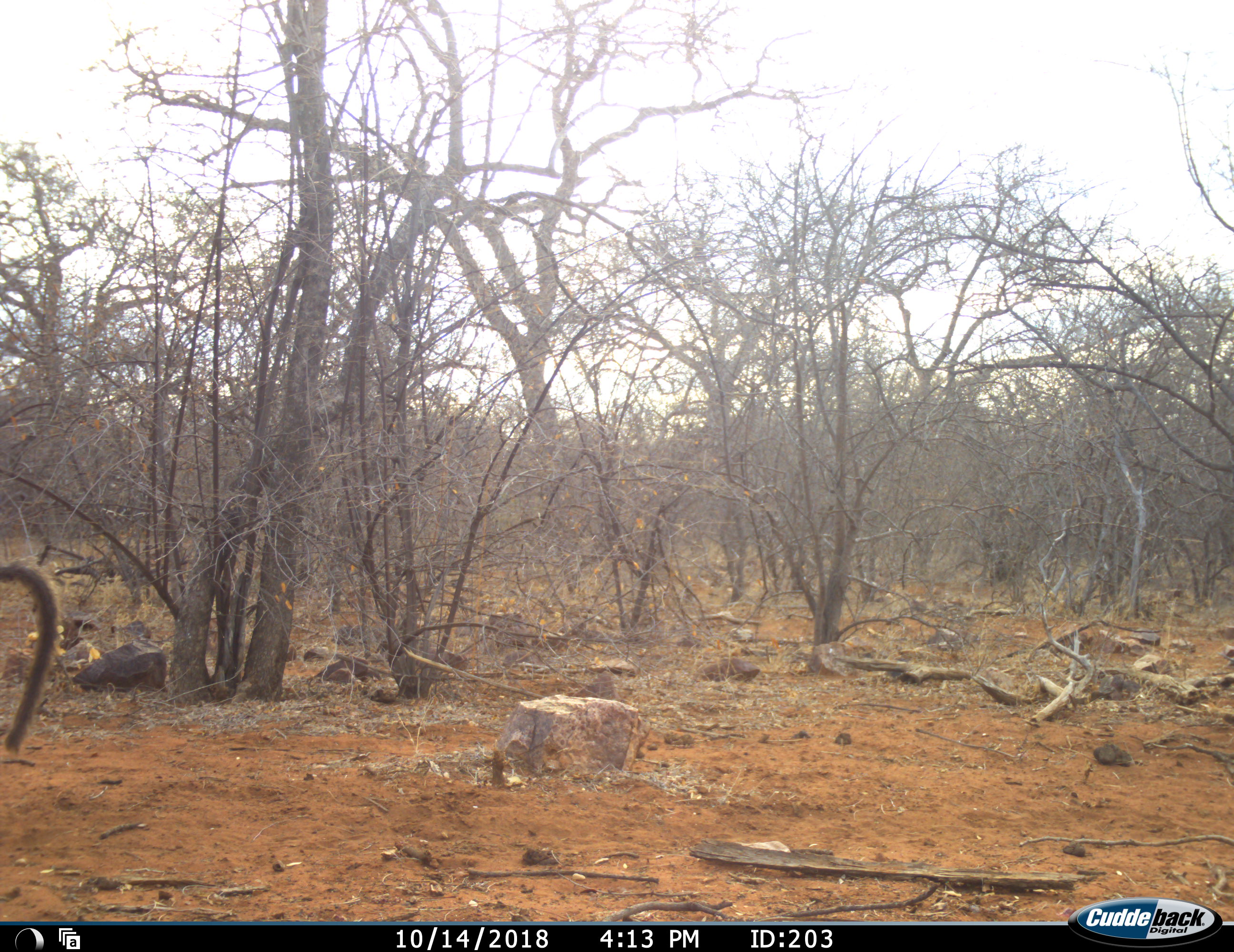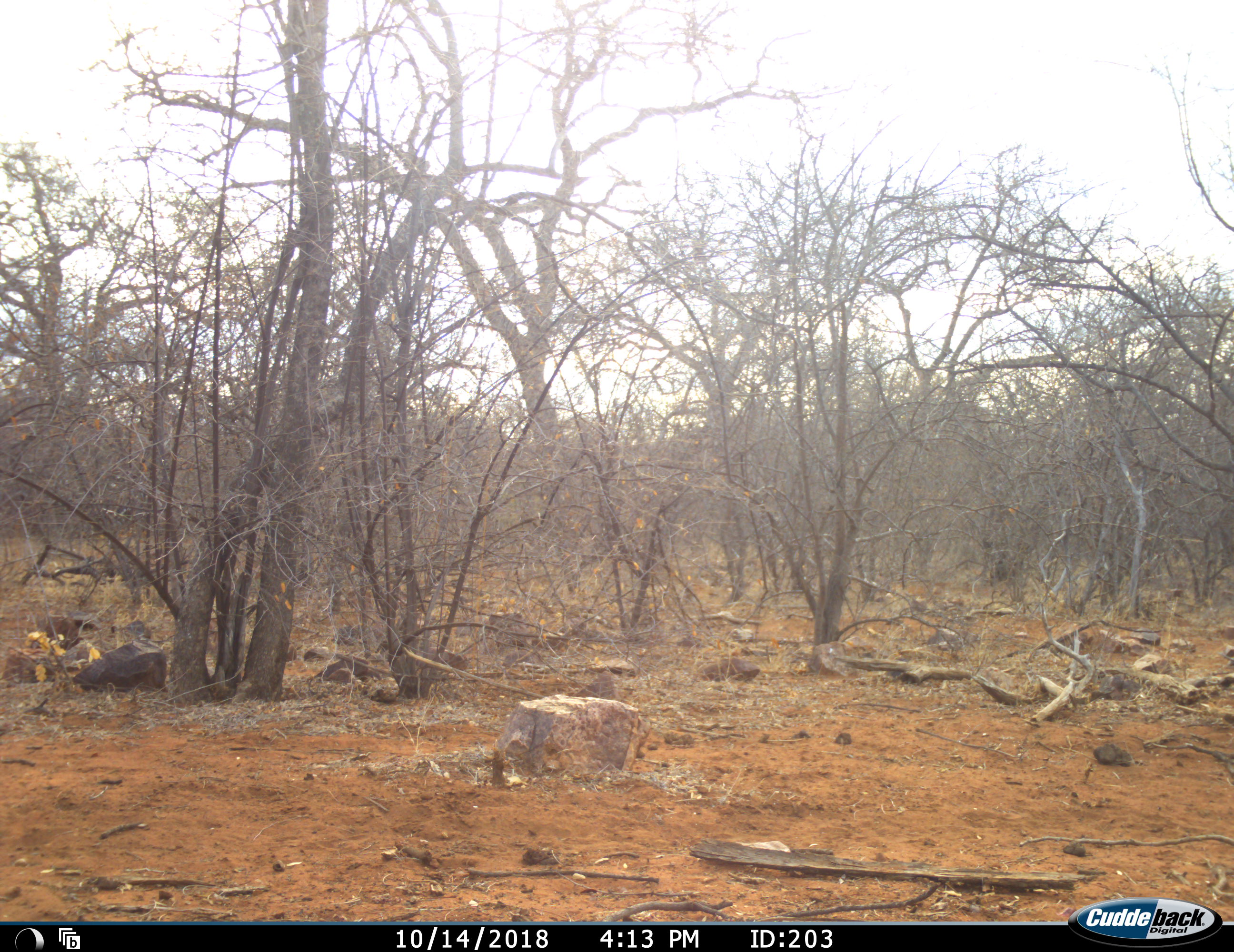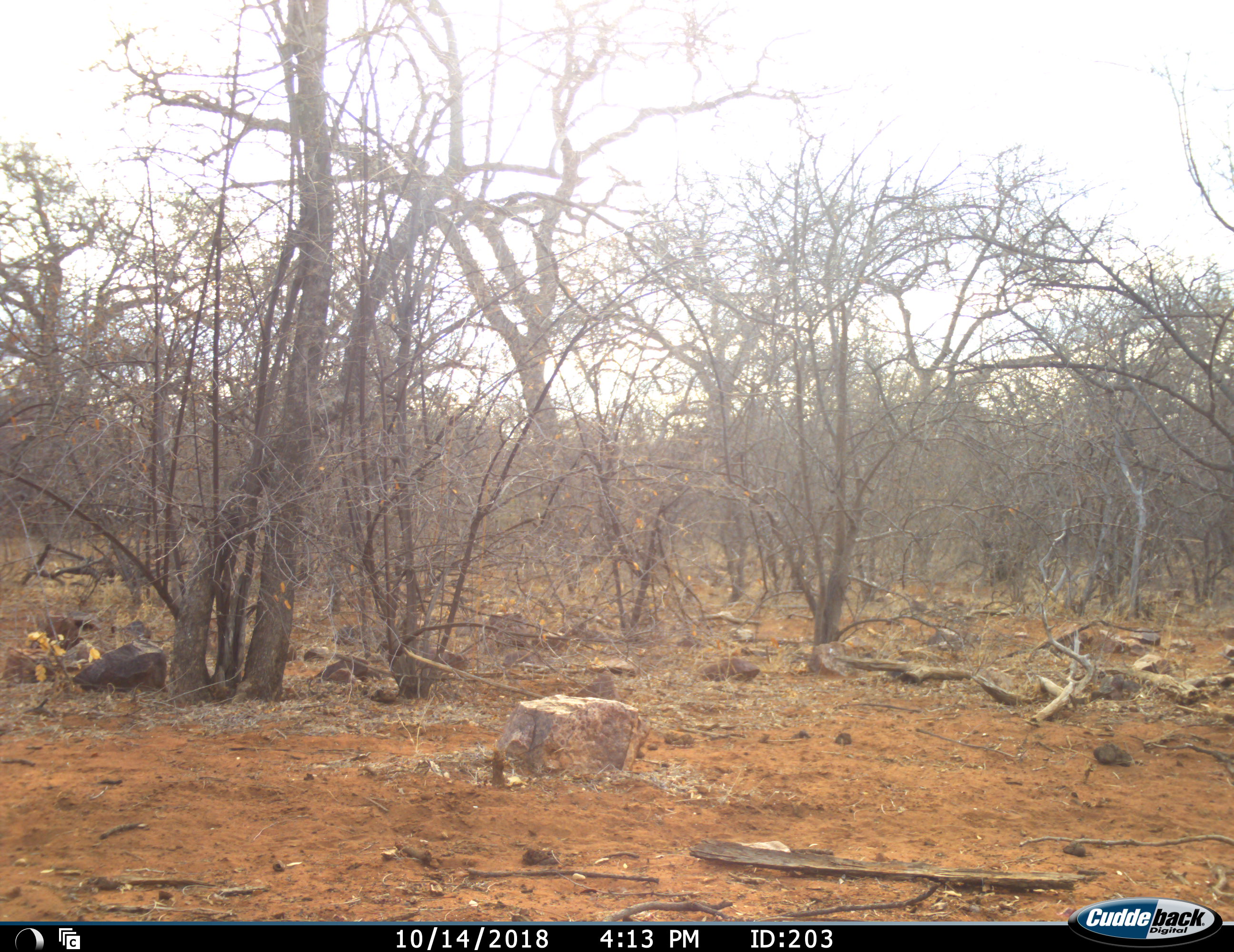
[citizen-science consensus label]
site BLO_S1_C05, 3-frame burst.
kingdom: Animalia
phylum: Chordata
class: Mammalia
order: Primates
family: Cercopithecidae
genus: Papio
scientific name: Papio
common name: baboon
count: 1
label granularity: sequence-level